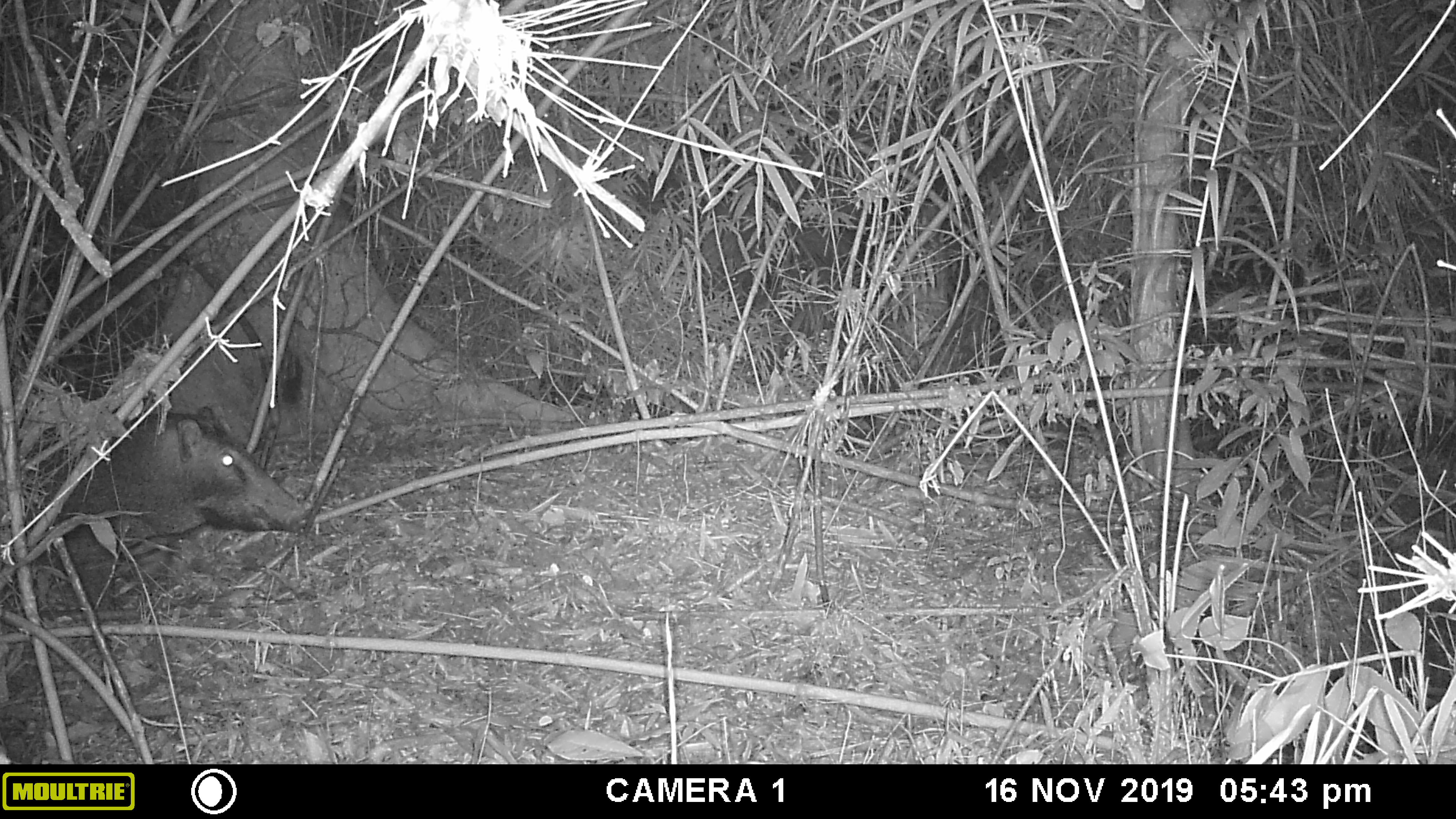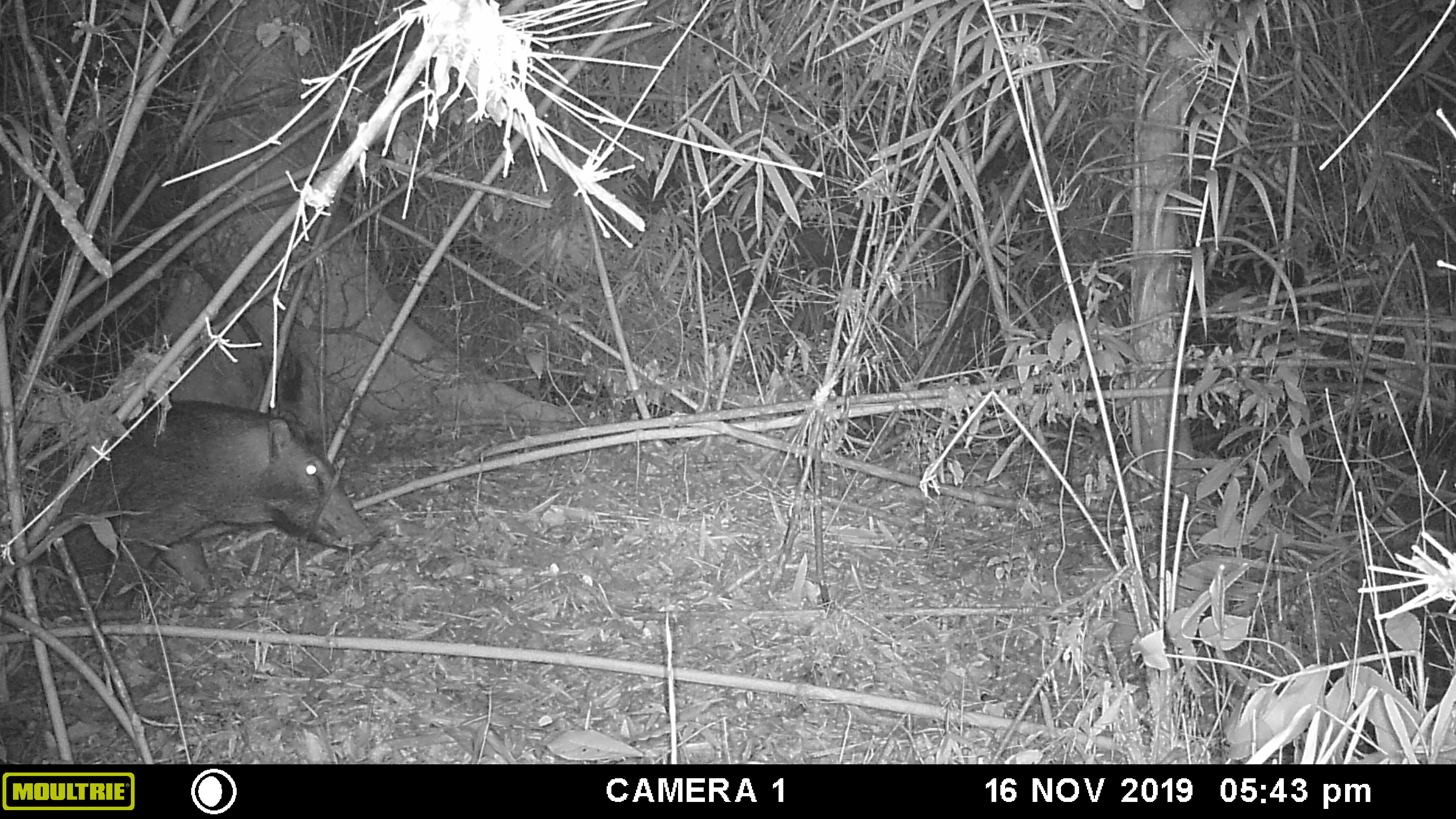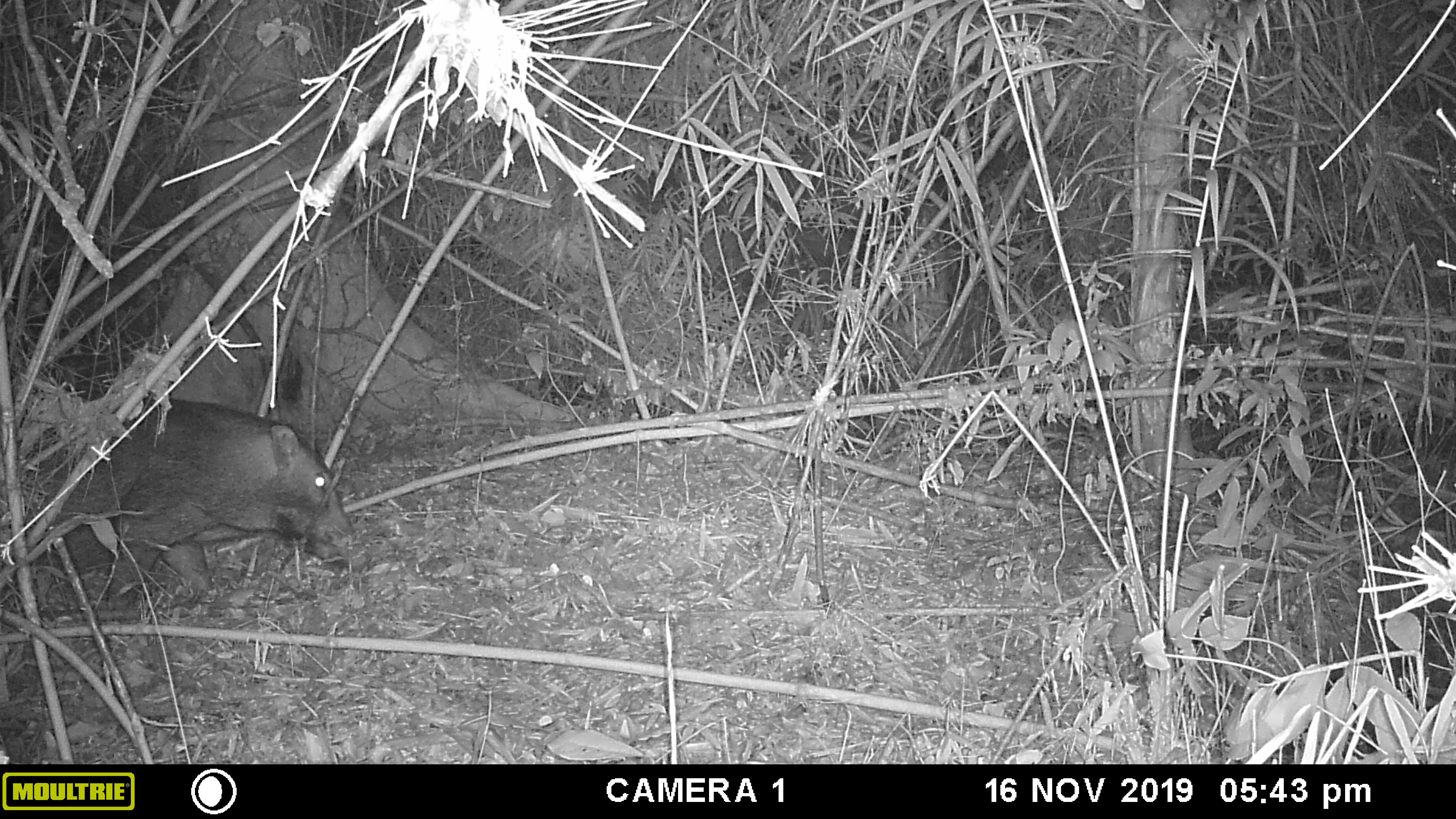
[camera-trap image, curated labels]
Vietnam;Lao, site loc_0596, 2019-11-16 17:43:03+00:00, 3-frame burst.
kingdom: Animalia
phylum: Chordata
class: Mammalia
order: Artiodactyla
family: Suidae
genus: Sus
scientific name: Sus scrofa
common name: eurasian wild pig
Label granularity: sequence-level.